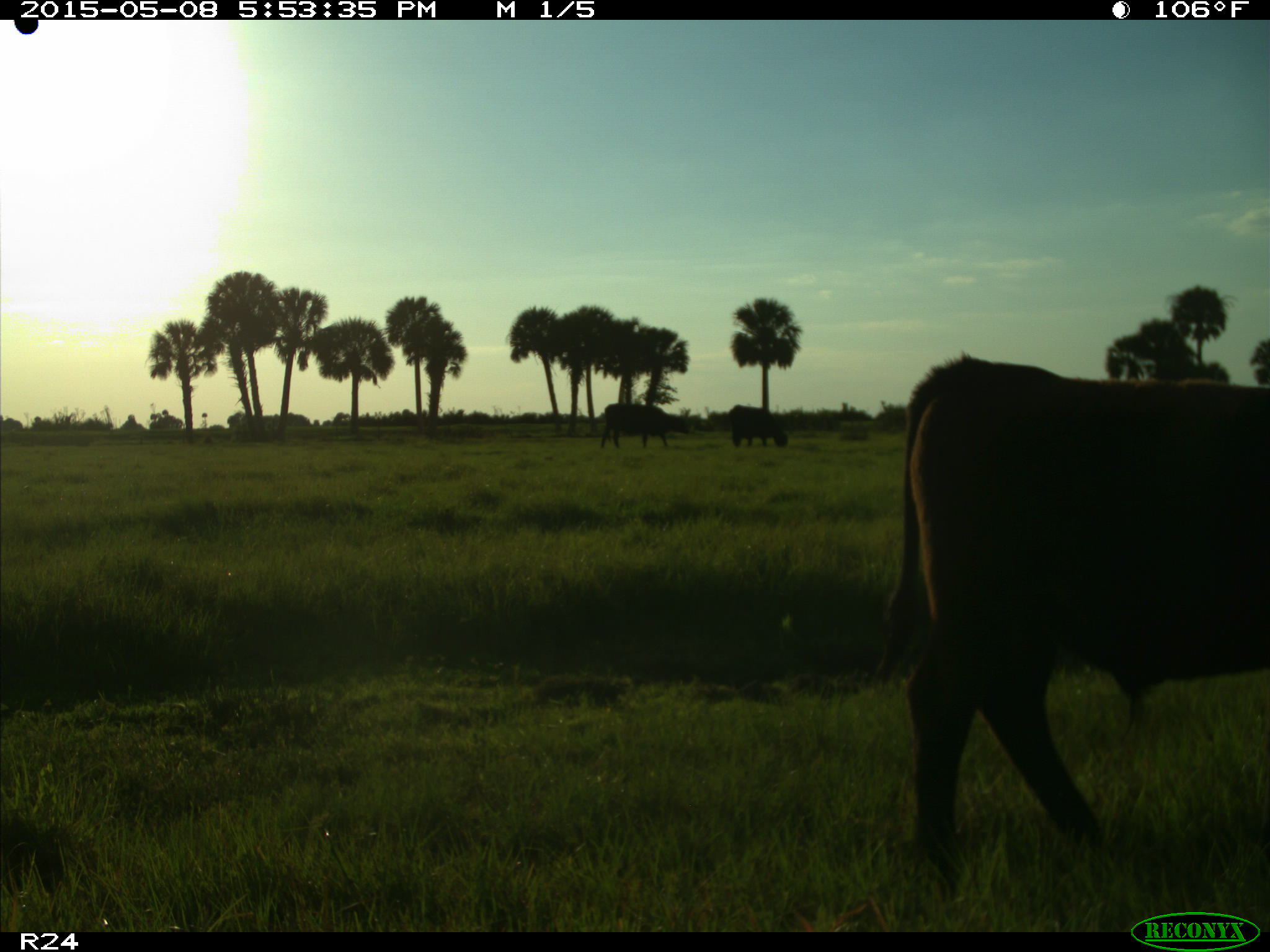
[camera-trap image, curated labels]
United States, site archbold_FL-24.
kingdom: Animalia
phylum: Chordata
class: Mammalia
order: Artiodactyla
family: Bovidae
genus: Bos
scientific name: Bos taurus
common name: domestic cow